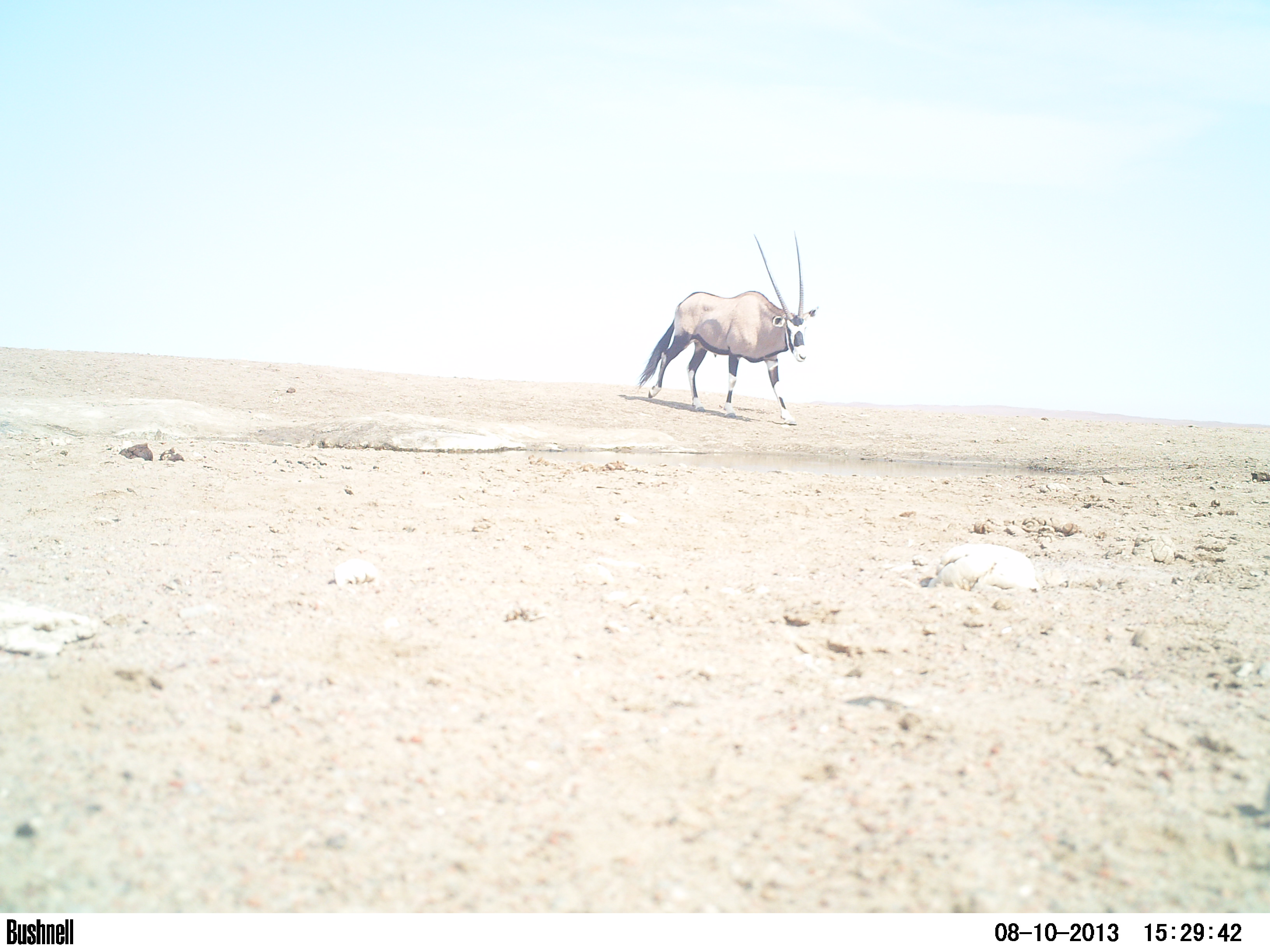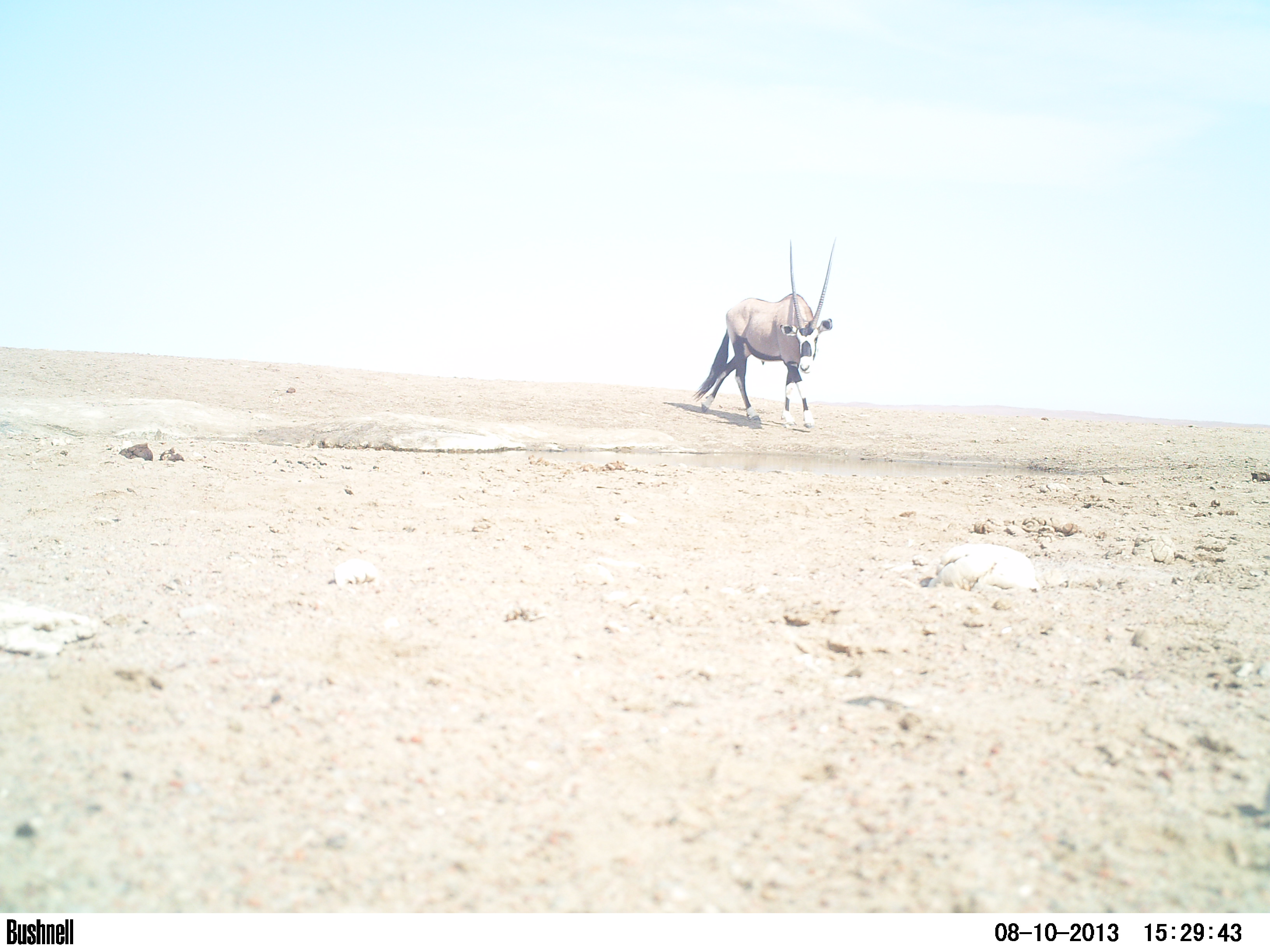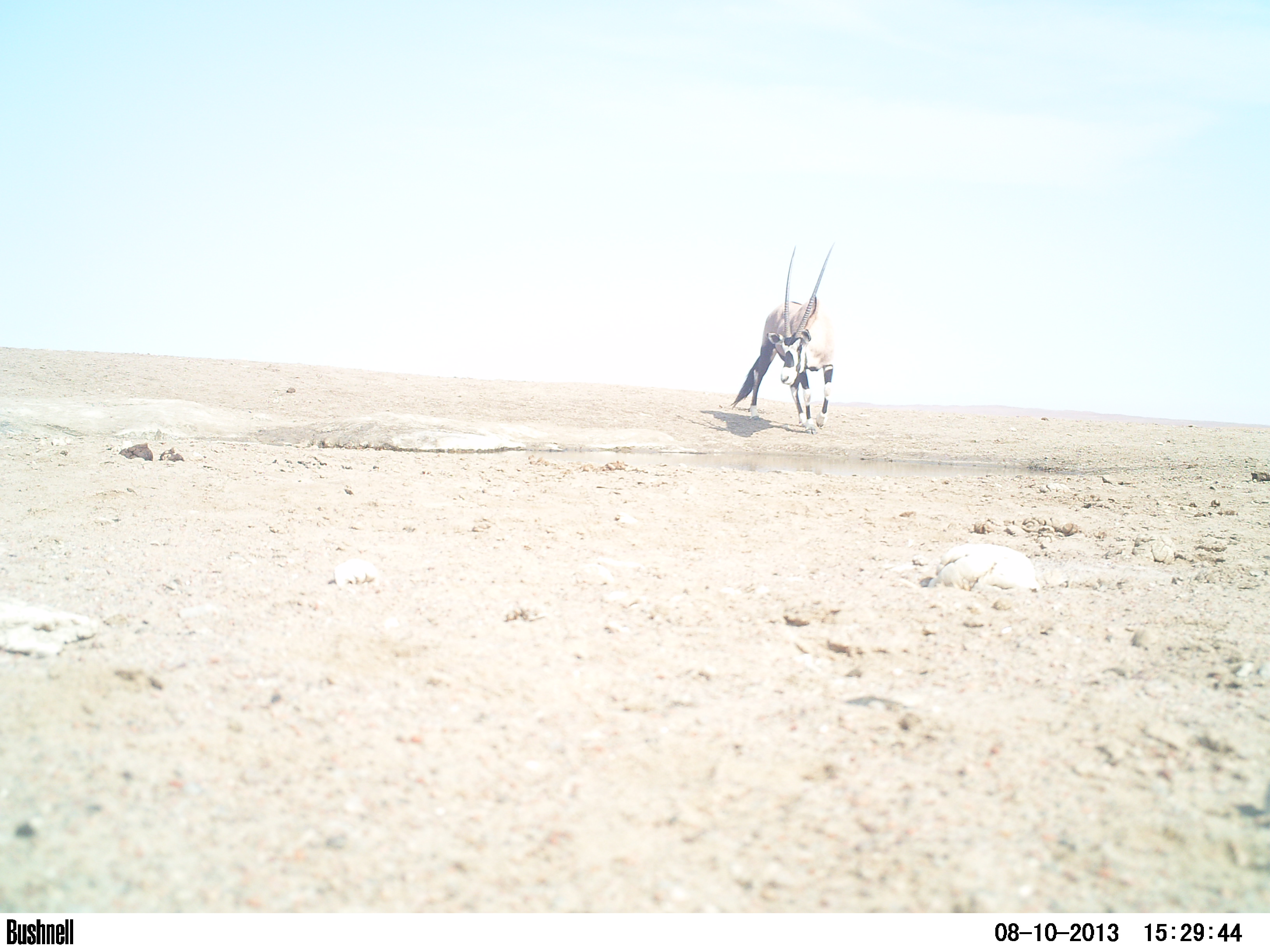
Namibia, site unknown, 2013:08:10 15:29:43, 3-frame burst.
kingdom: Animalia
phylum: Chordata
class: Mammalia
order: Artiodactyla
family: Bovidae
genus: Oryx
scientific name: Oryx gazella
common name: gemsbok